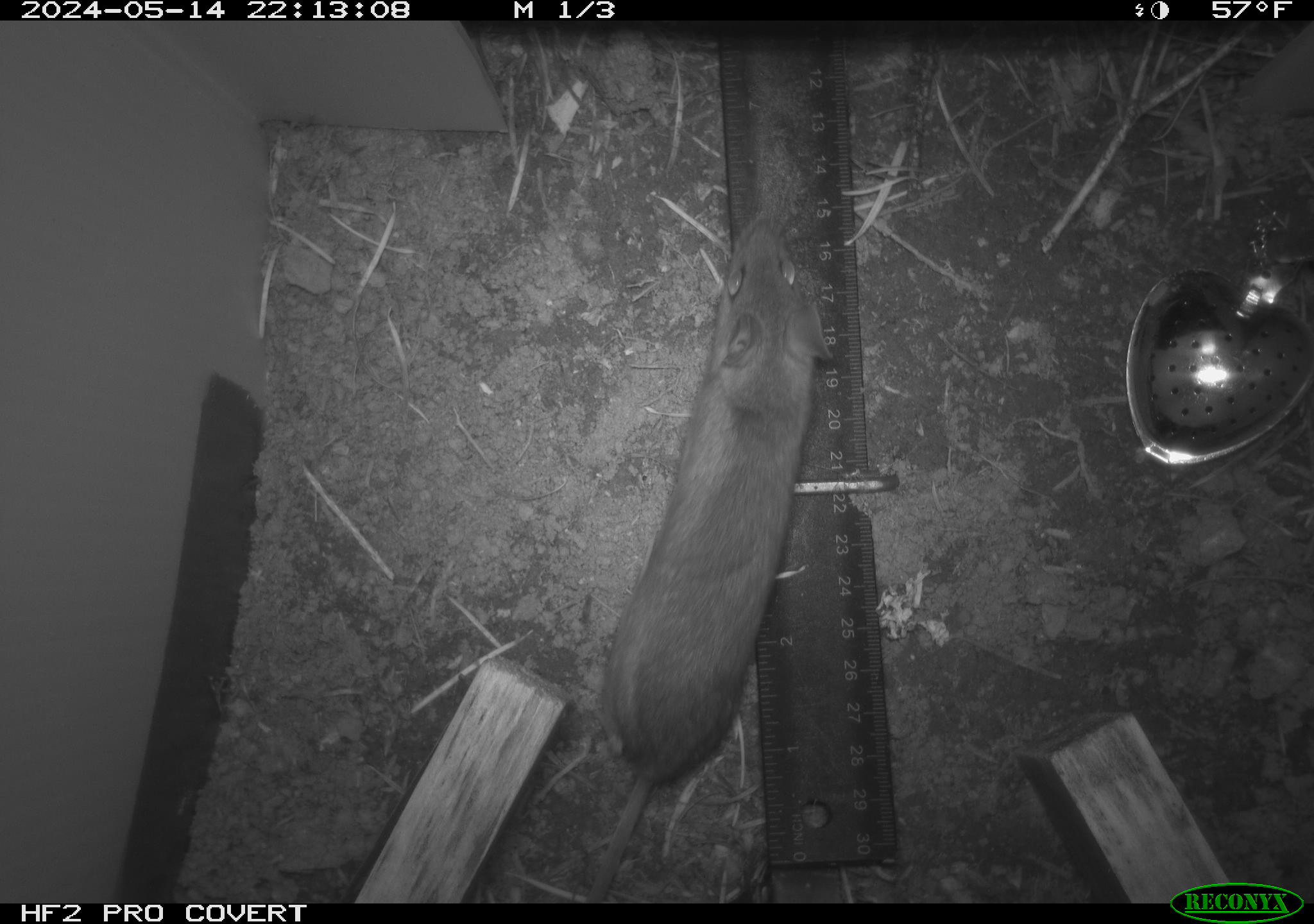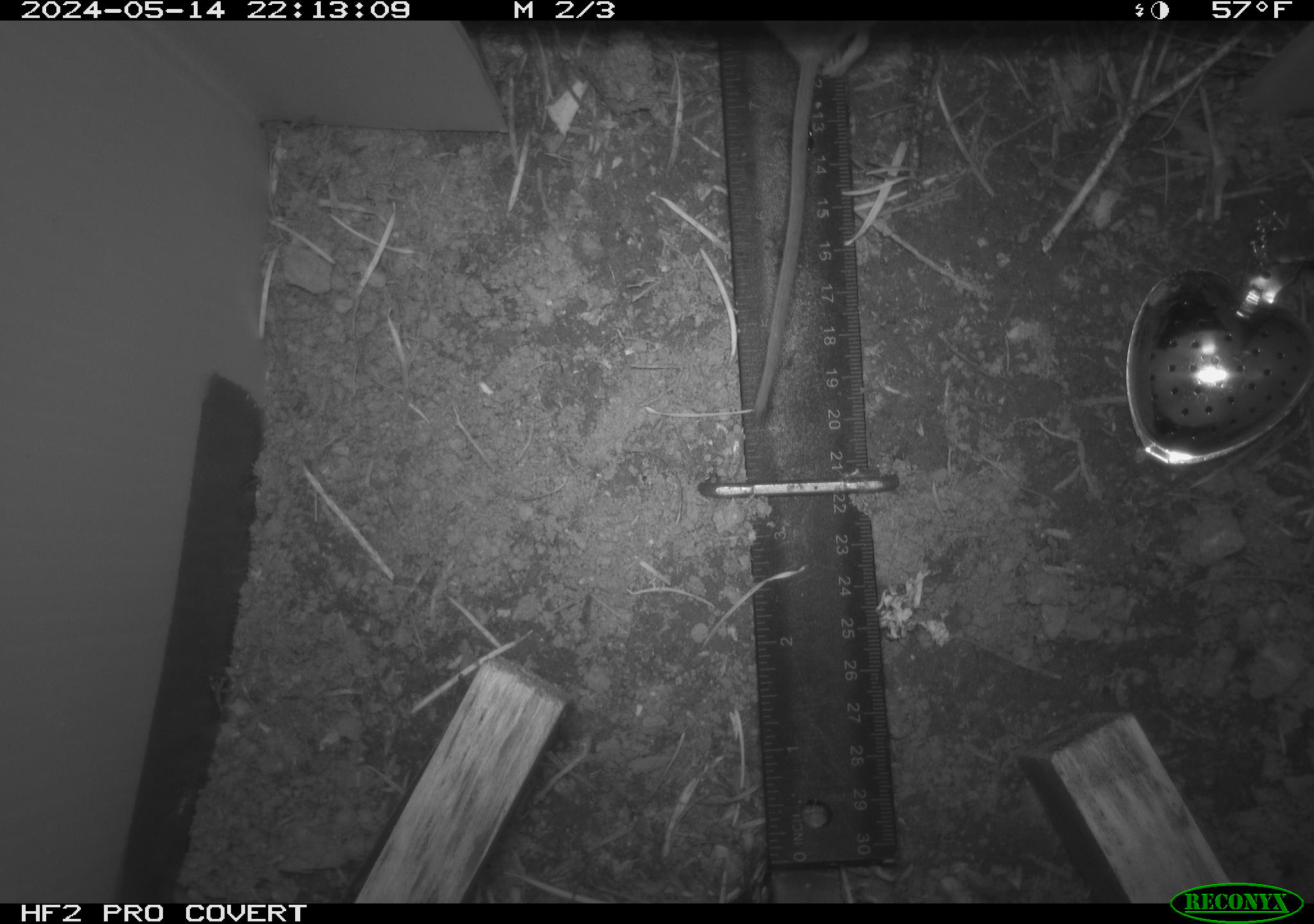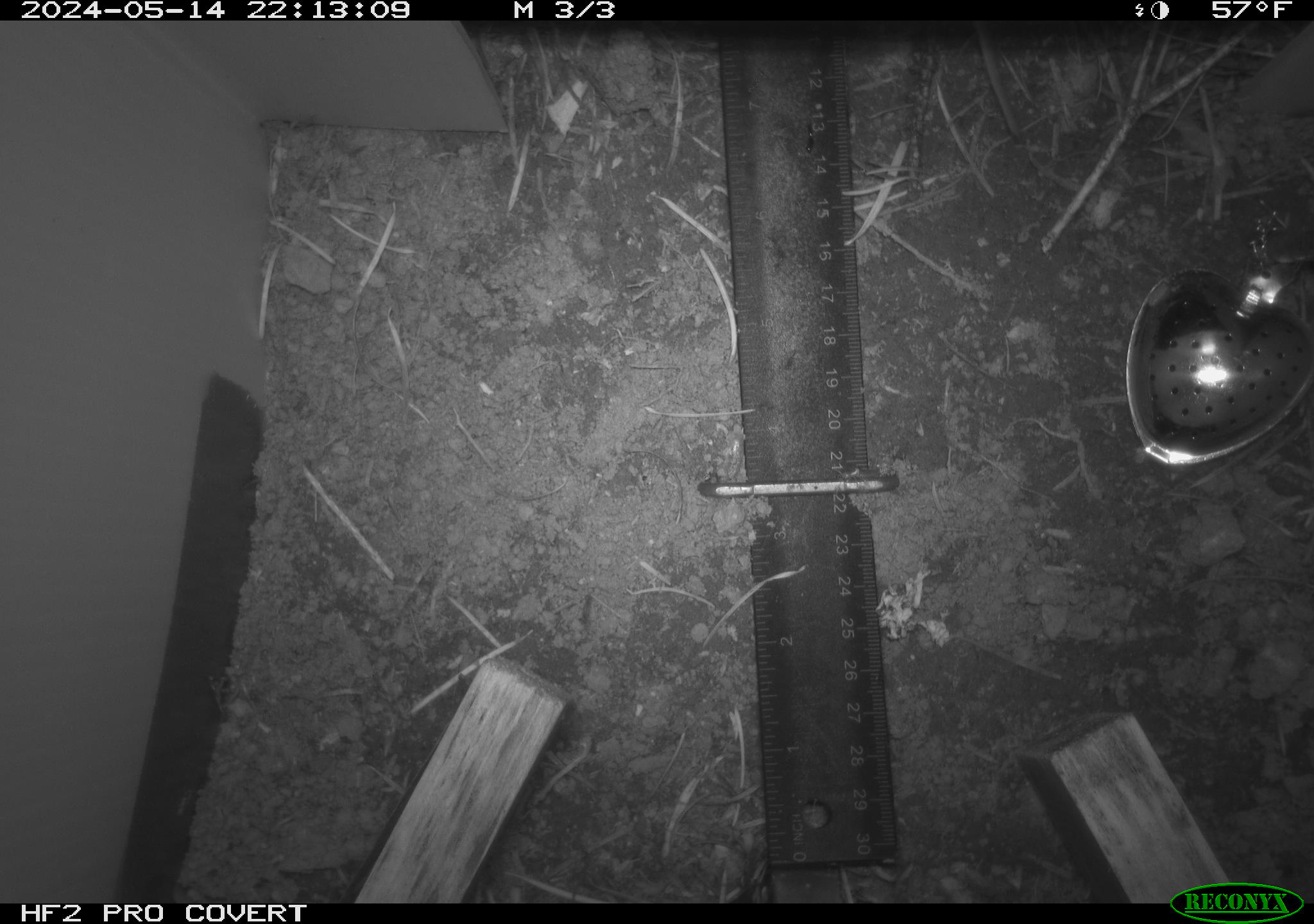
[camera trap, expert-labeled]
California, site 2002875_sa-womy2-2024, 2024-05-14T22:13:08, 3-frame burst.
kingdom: Animalia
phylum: Chordata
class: Mammalia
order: Rodentia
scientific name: Rodentia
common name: mouse species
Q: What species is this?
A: Mouse species (Rodentia).